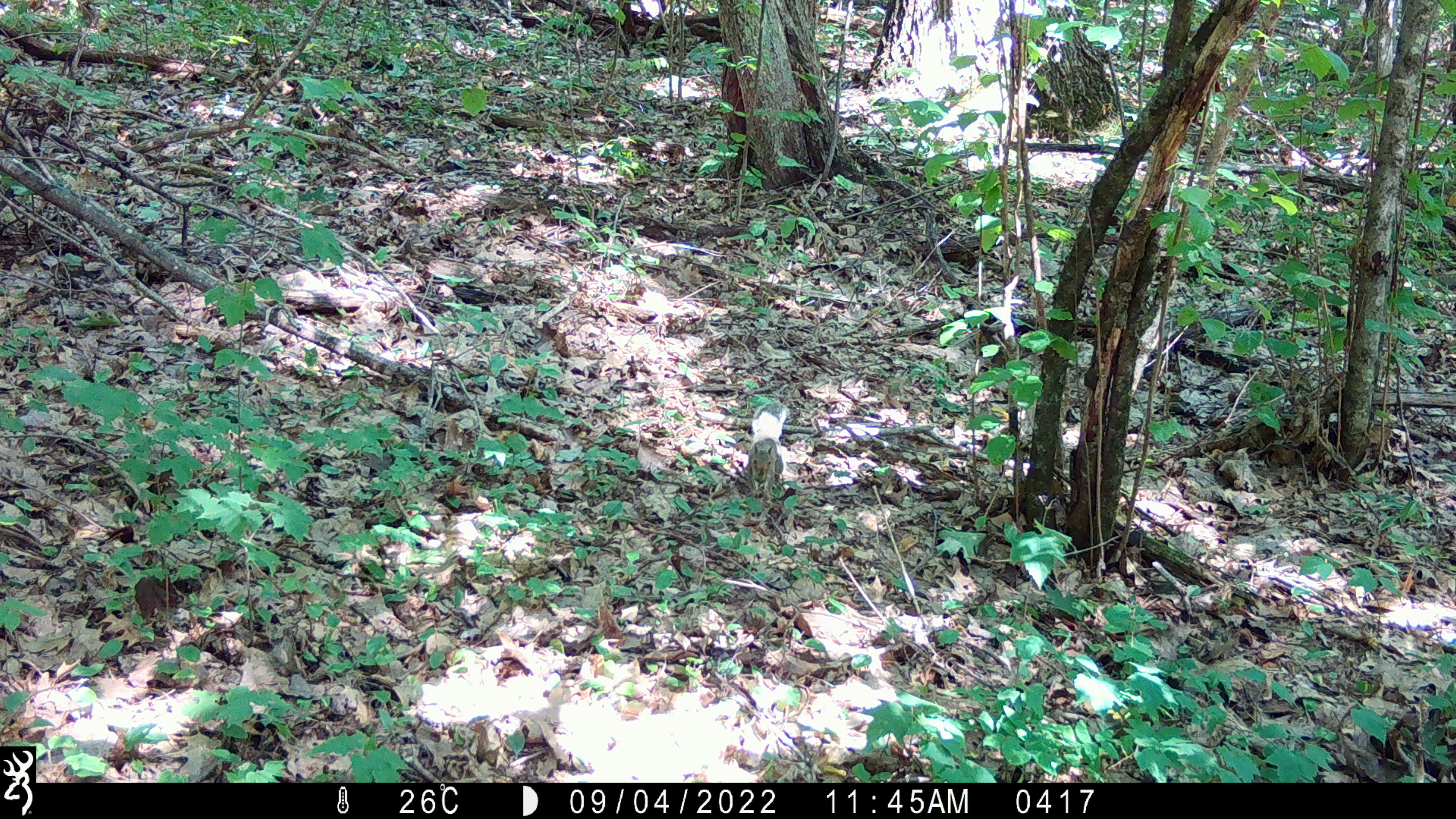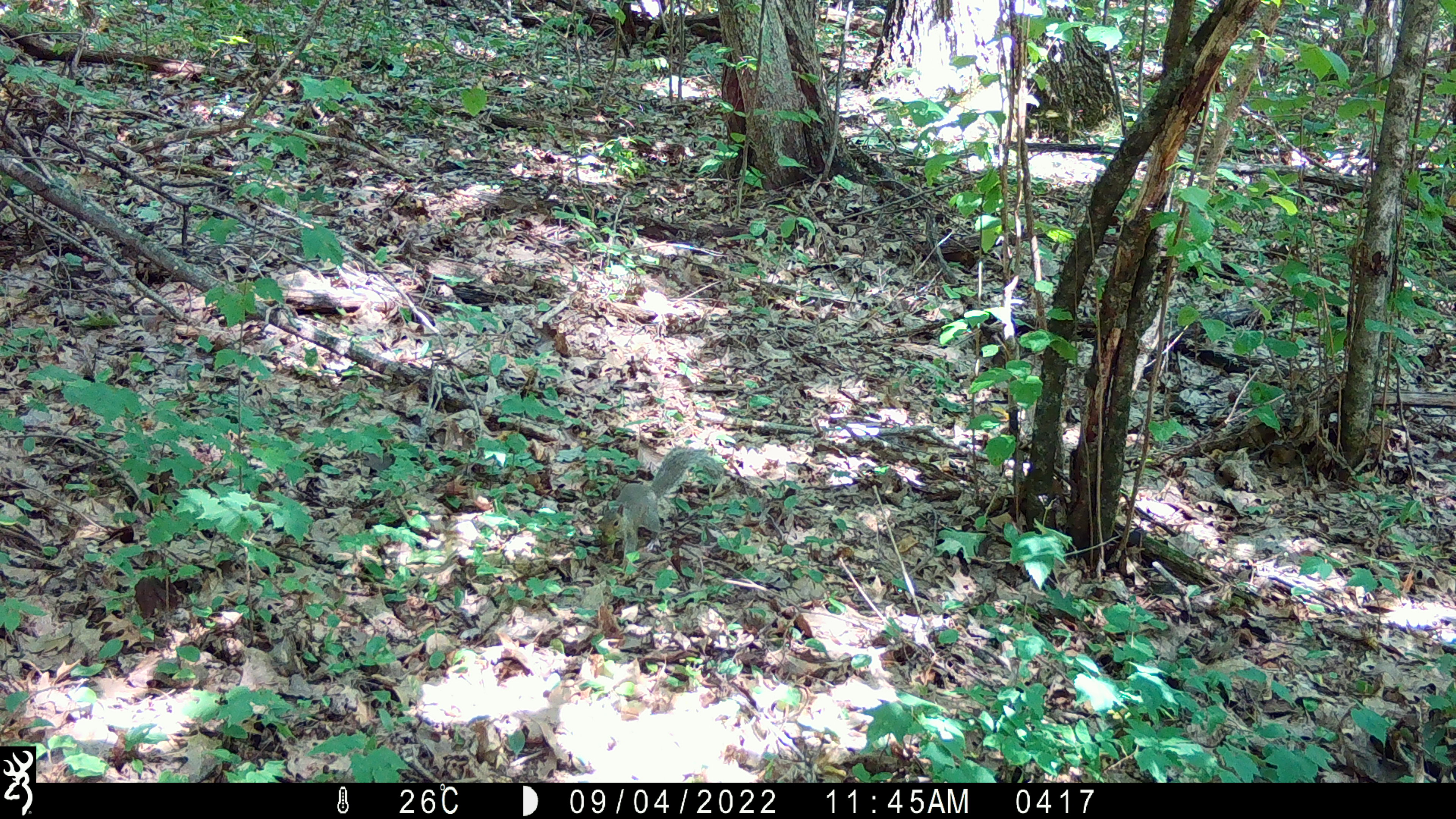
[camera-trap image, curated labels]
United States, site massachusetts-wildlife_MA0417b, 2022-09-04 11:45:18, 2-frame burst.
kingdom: Animalia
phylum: Chordata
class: Mammalia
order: Rodentia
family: Sciuridae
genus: Sciurus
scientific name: Sciurus carolinensis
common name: gray squirrel